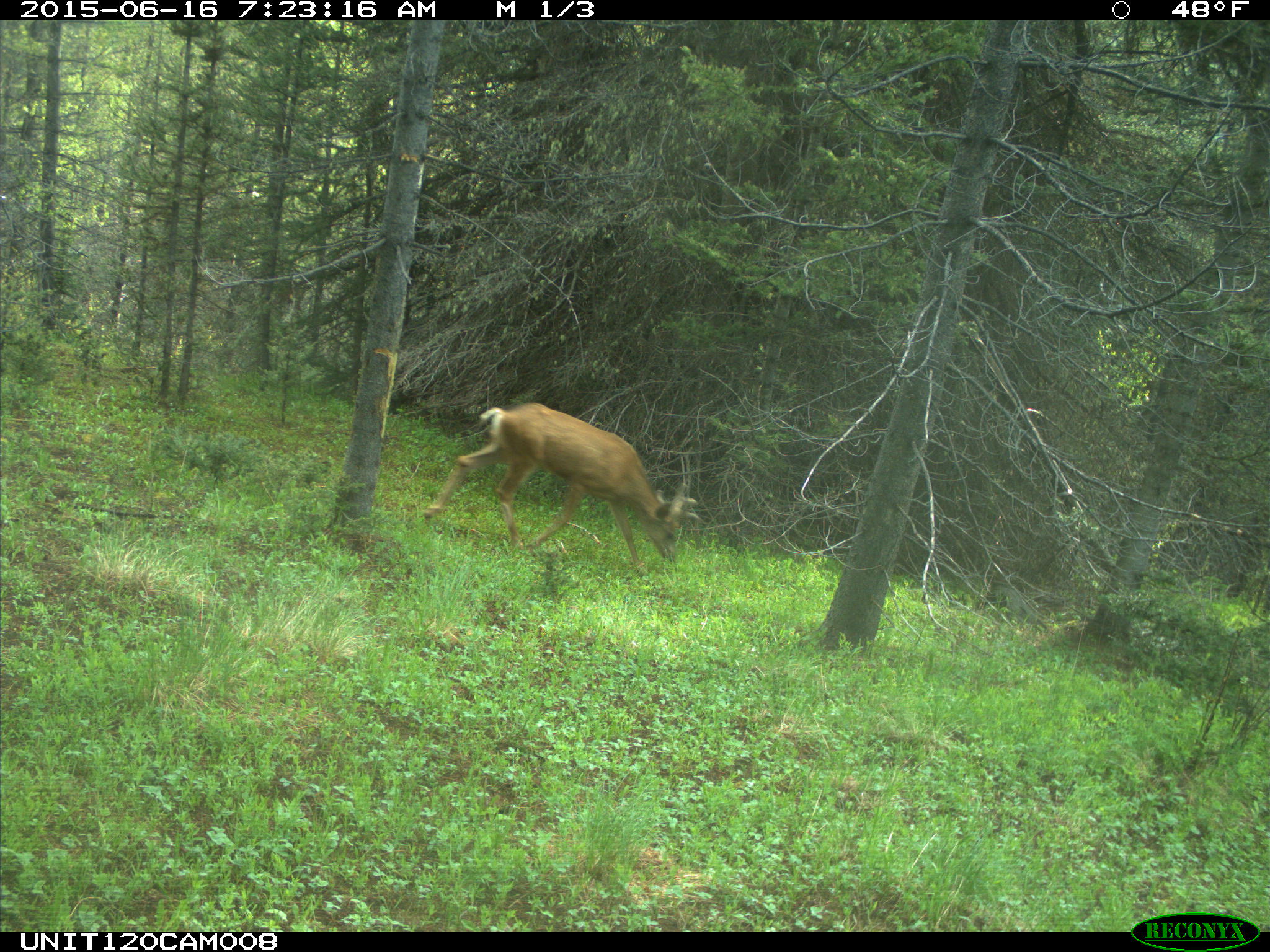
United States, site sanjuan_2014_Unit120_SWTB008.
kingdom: Animalia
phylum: Chordata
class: Mammalia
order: Artiodactyla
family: Cervidae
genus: Odocoileus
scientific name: Odocoileus hemionus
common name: mule deer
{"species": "Odocoileus hemionus (mule deer)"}